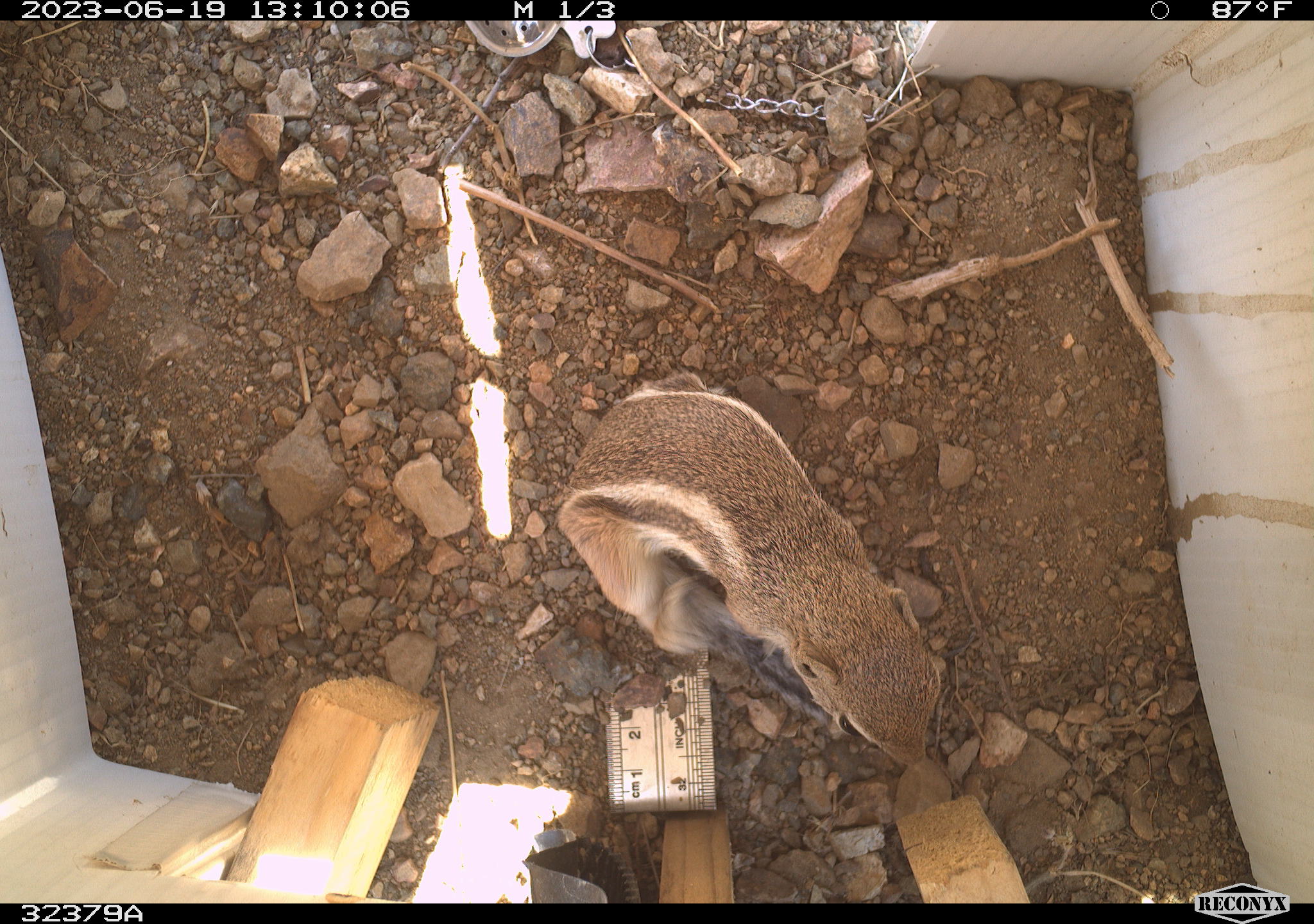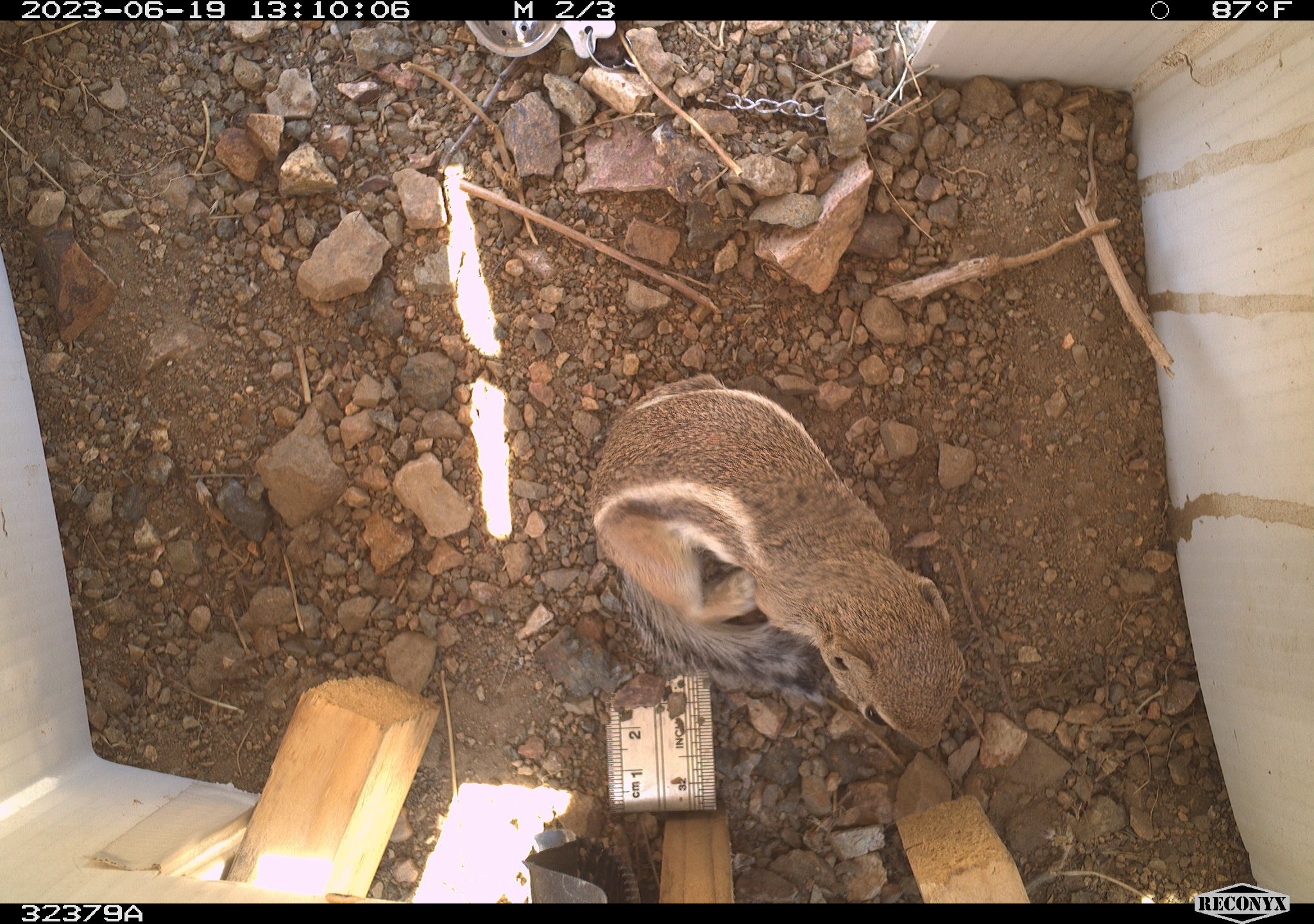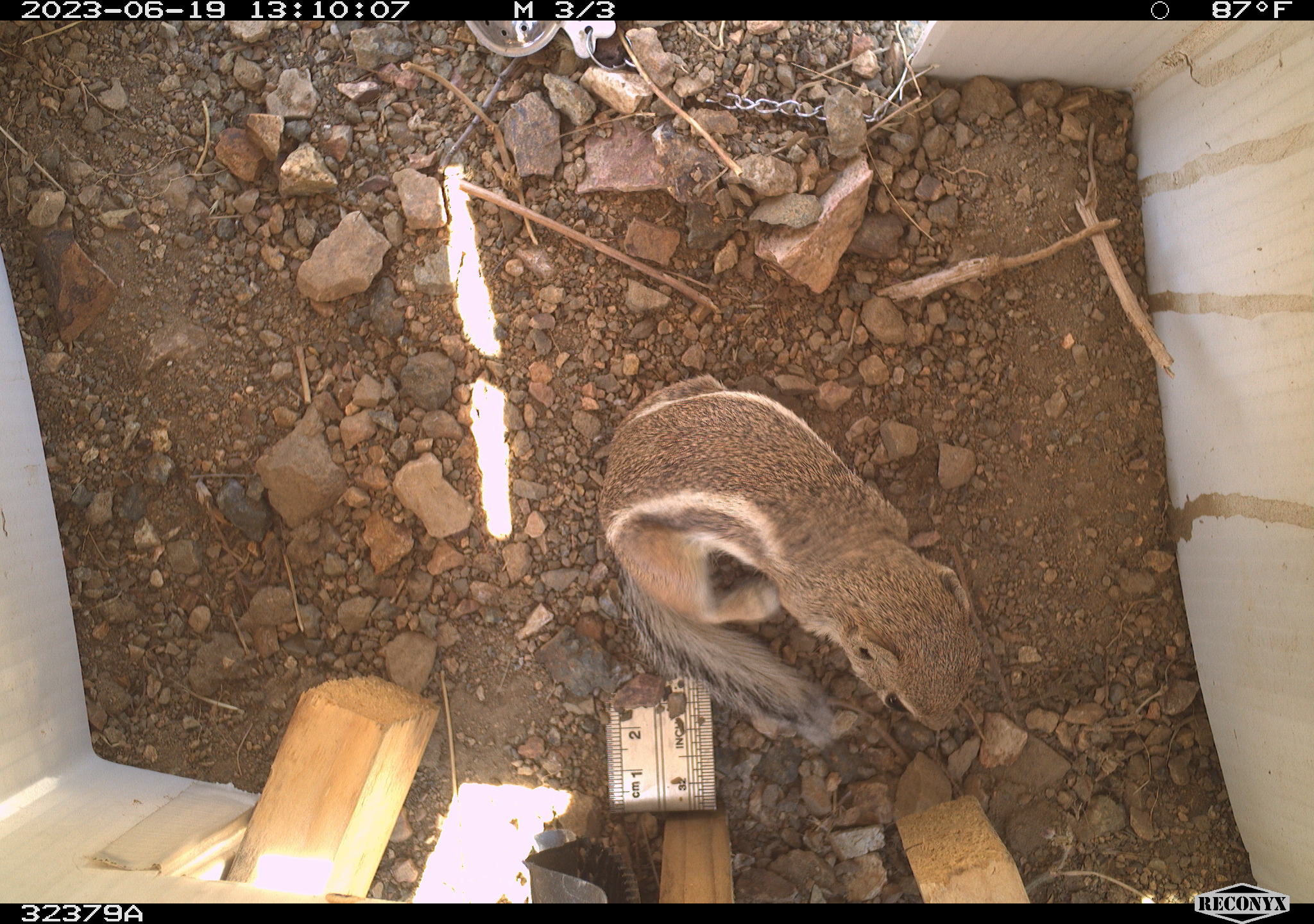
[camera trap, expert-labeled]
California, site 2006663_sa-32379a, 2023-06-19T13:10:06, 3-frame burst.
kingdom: Animalia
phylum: Chordata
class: Mammalia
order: Rodentia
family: Sciuridae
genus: Ammospermophilus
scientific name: Ammospermophilus leucurus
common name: white-tailed antelope squirrel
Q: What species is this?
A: White-tailed antelope squirrel (Ammospermophilus leucurus).